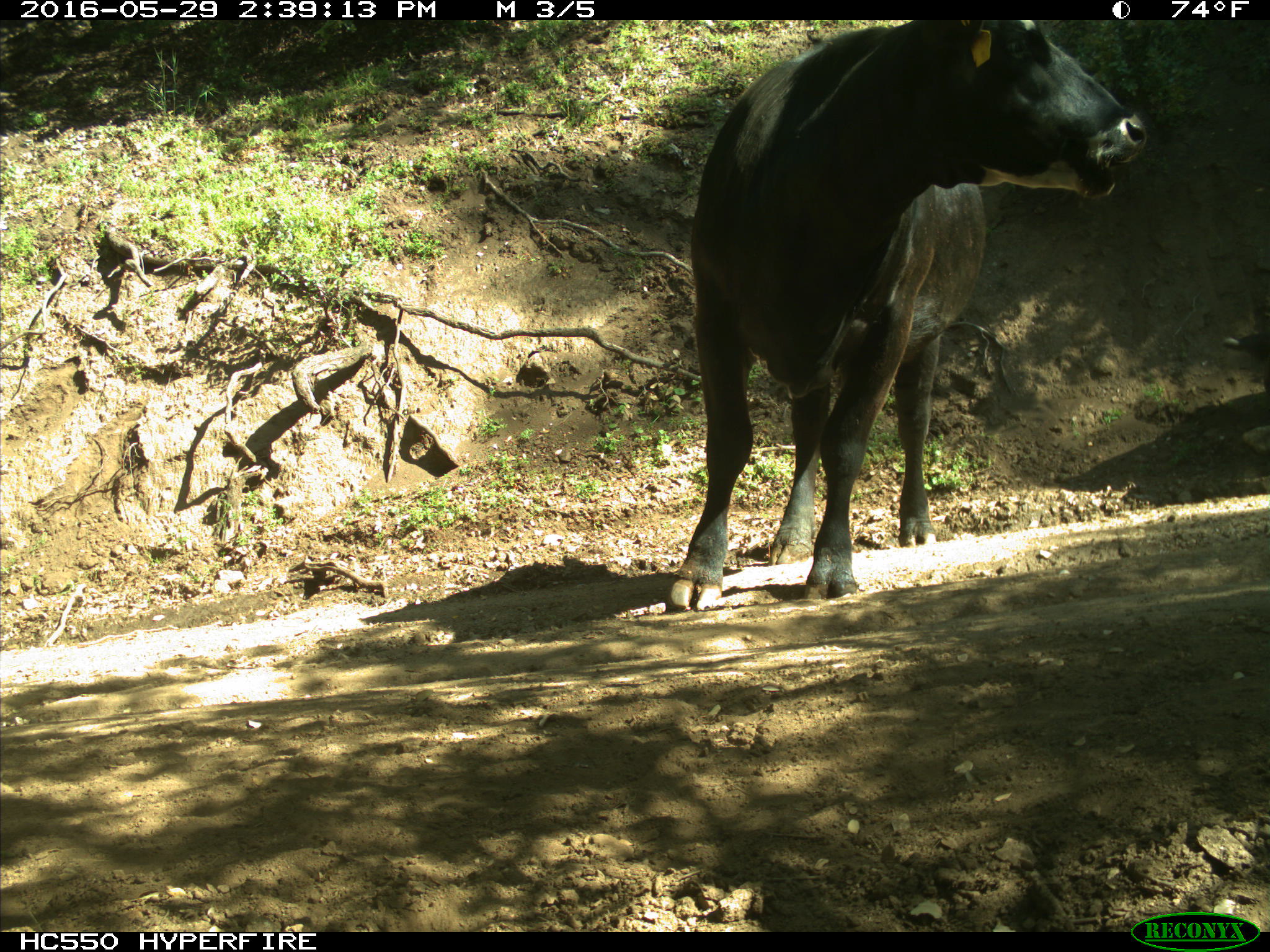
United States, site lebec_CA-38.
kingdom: Animalia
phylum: Chordata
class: Mammalia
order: Artiodactyla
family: Bovidae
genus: Bos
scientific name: Bos taurus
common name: domestic cow